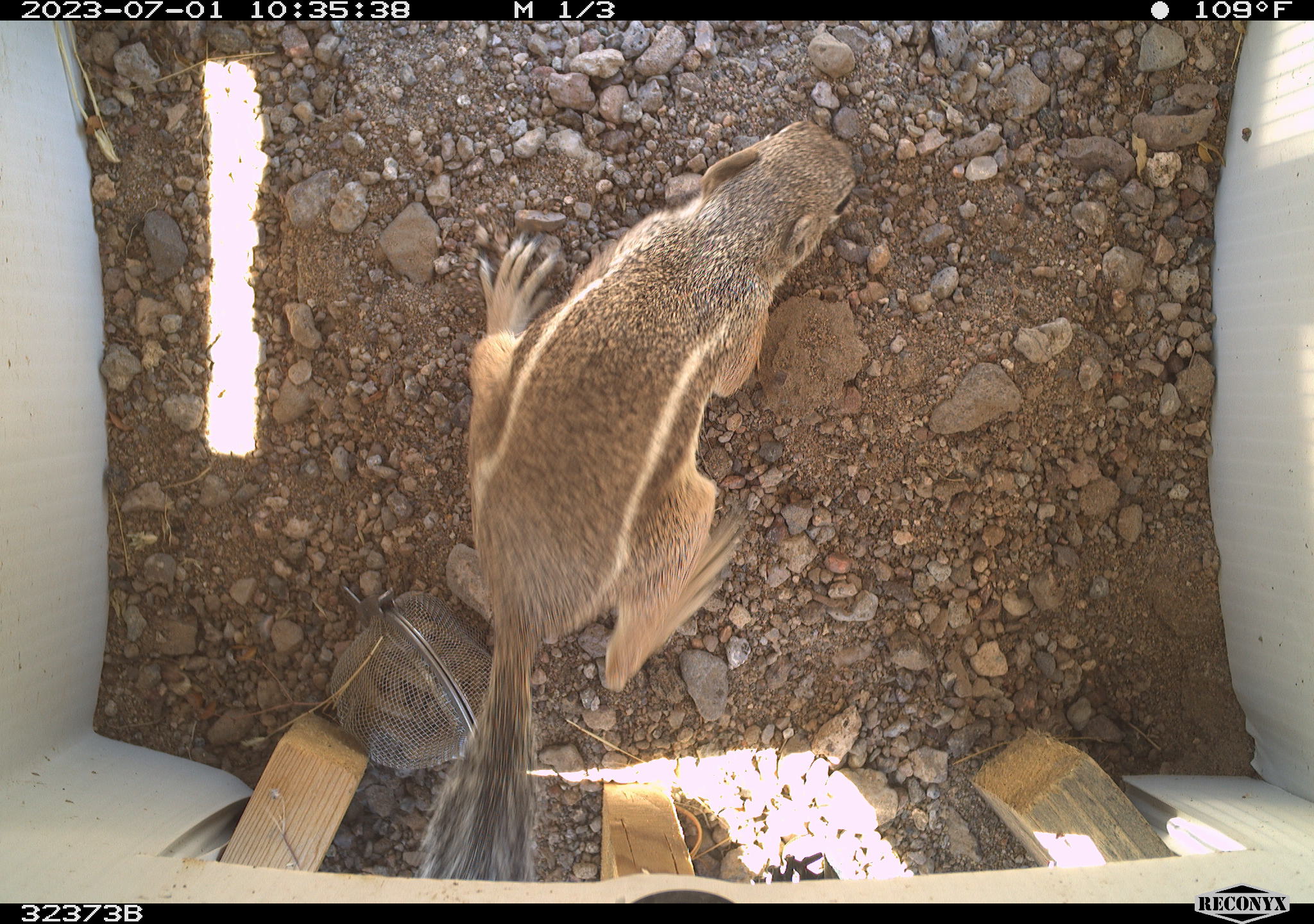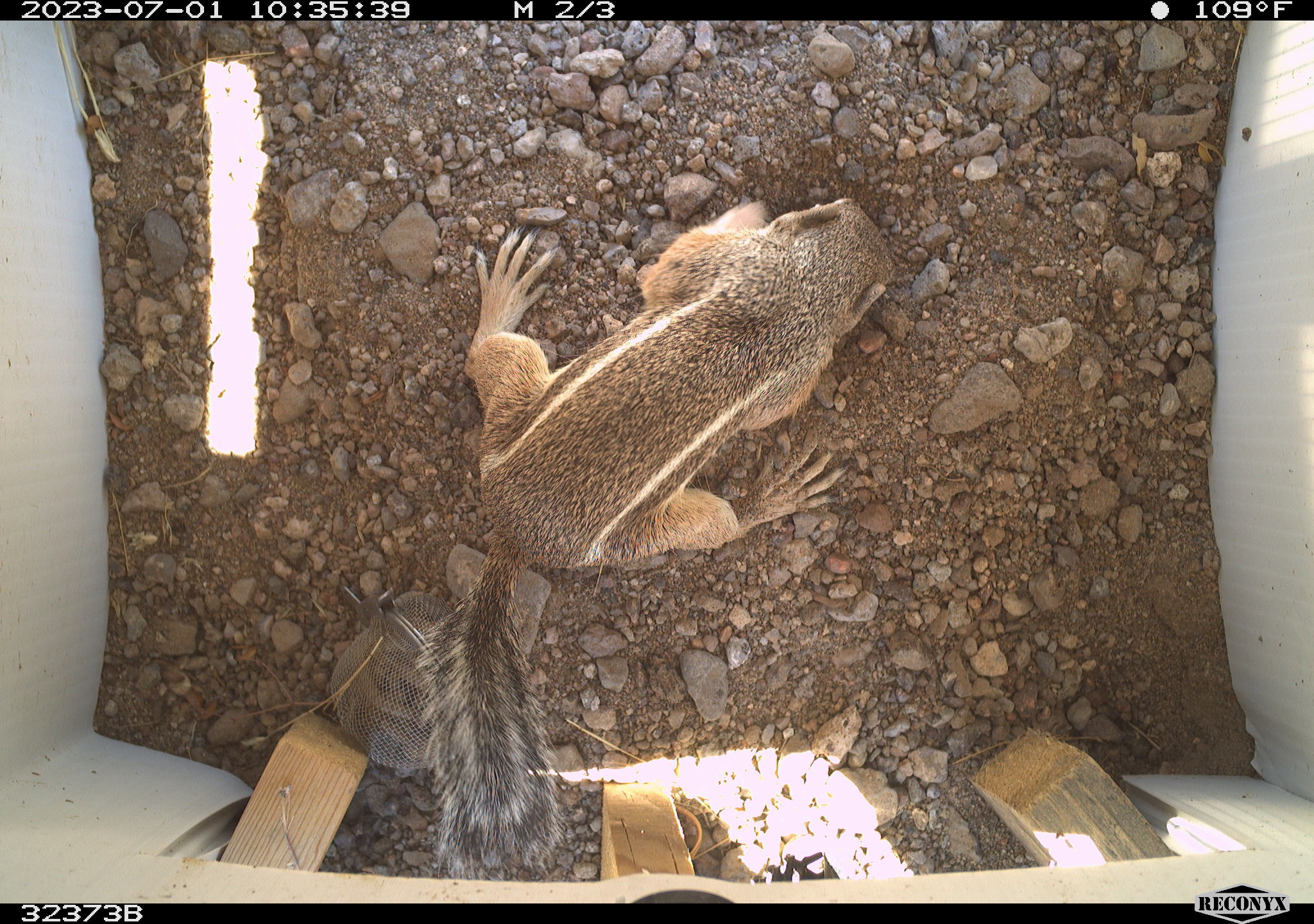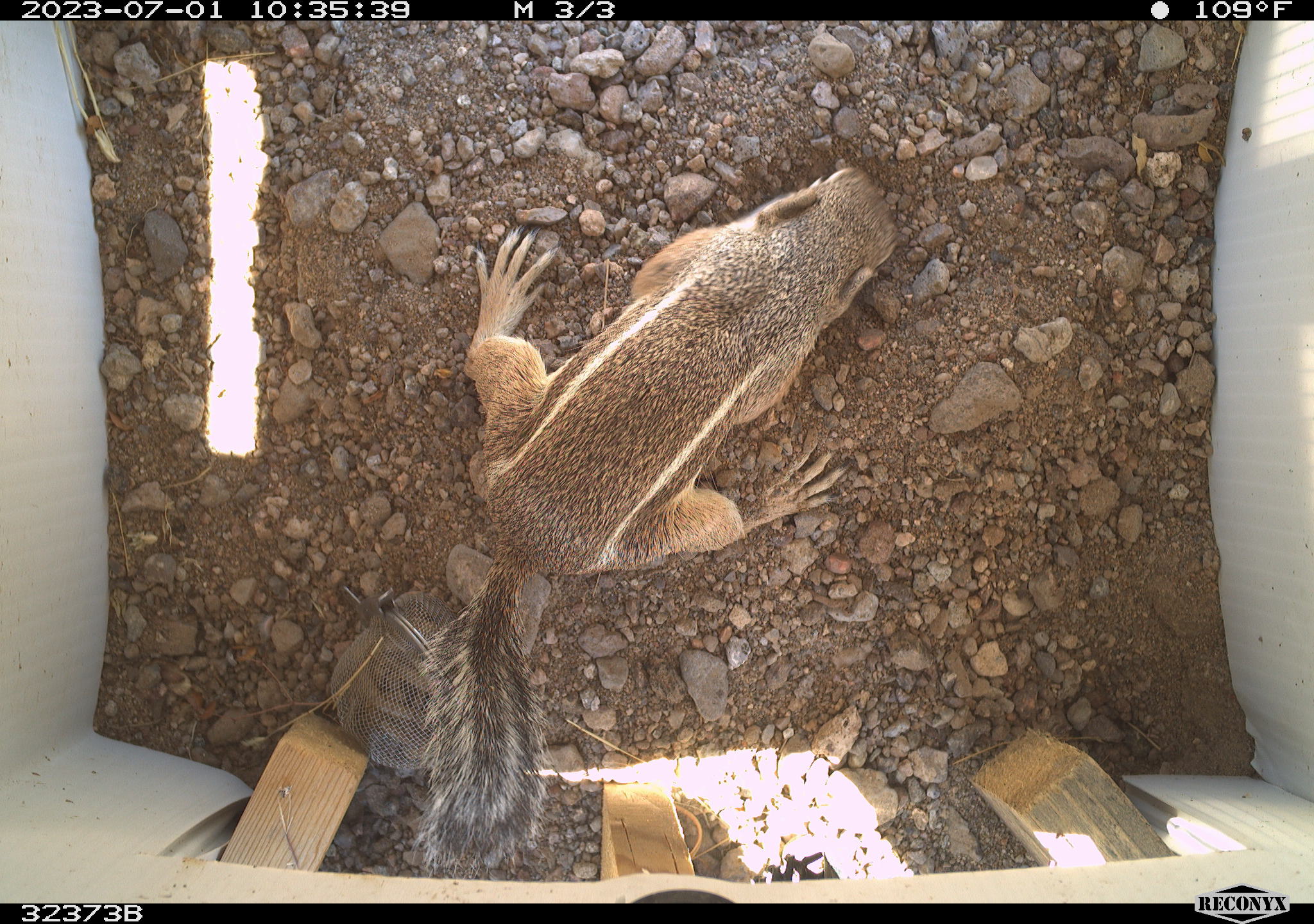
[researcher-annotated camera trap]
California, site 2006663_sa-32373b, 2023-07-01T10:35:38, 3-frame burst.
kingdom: Animalia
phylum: Chordata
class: Mammalia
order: Rodentia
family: Sciuridae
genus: Ammospermophilus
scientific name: Ammospermophilus leucurus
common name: white-tailed antelope squirrel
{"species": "white-tailed antelope squirrel (Ammospermophilus leucurus)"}